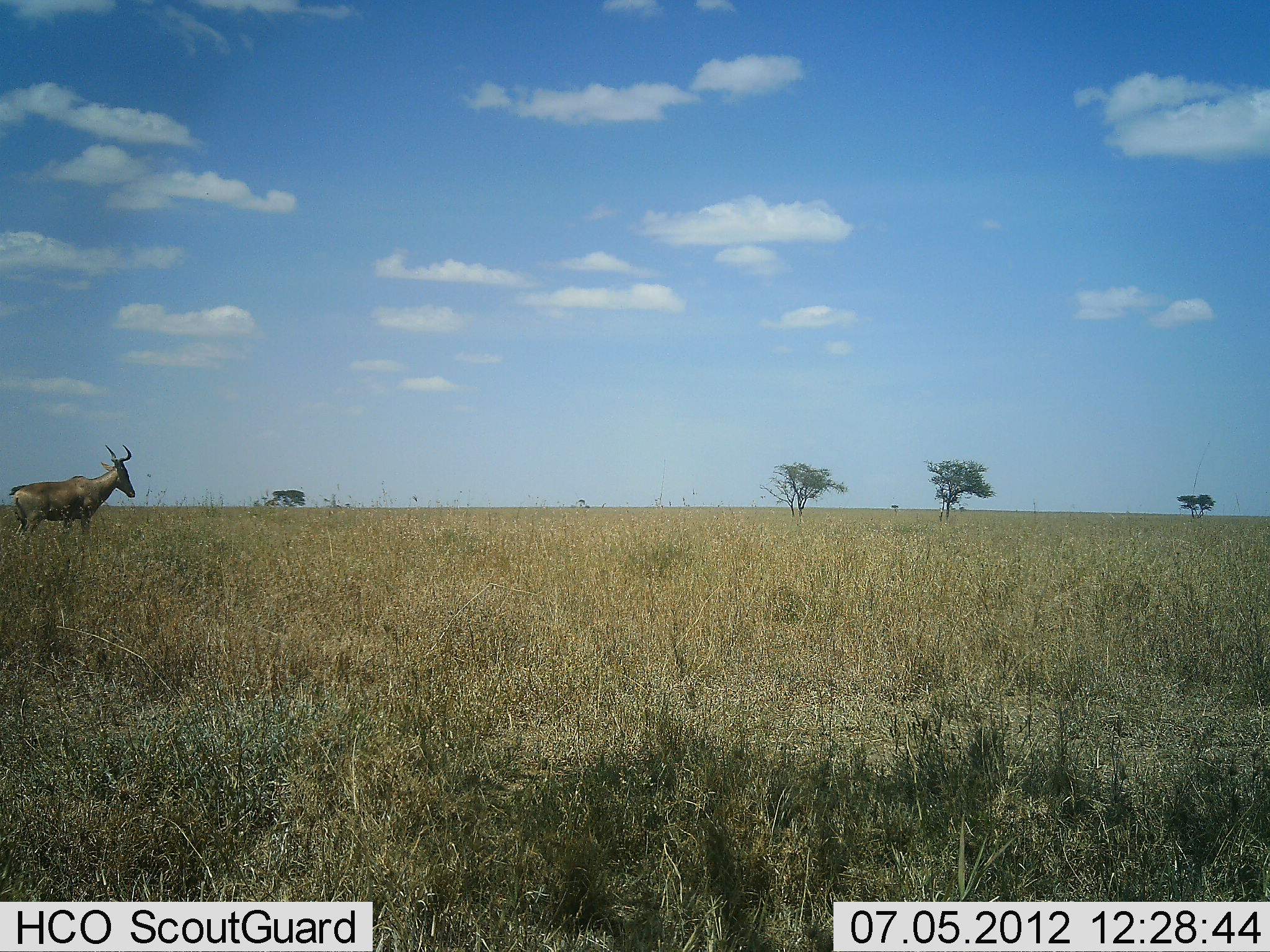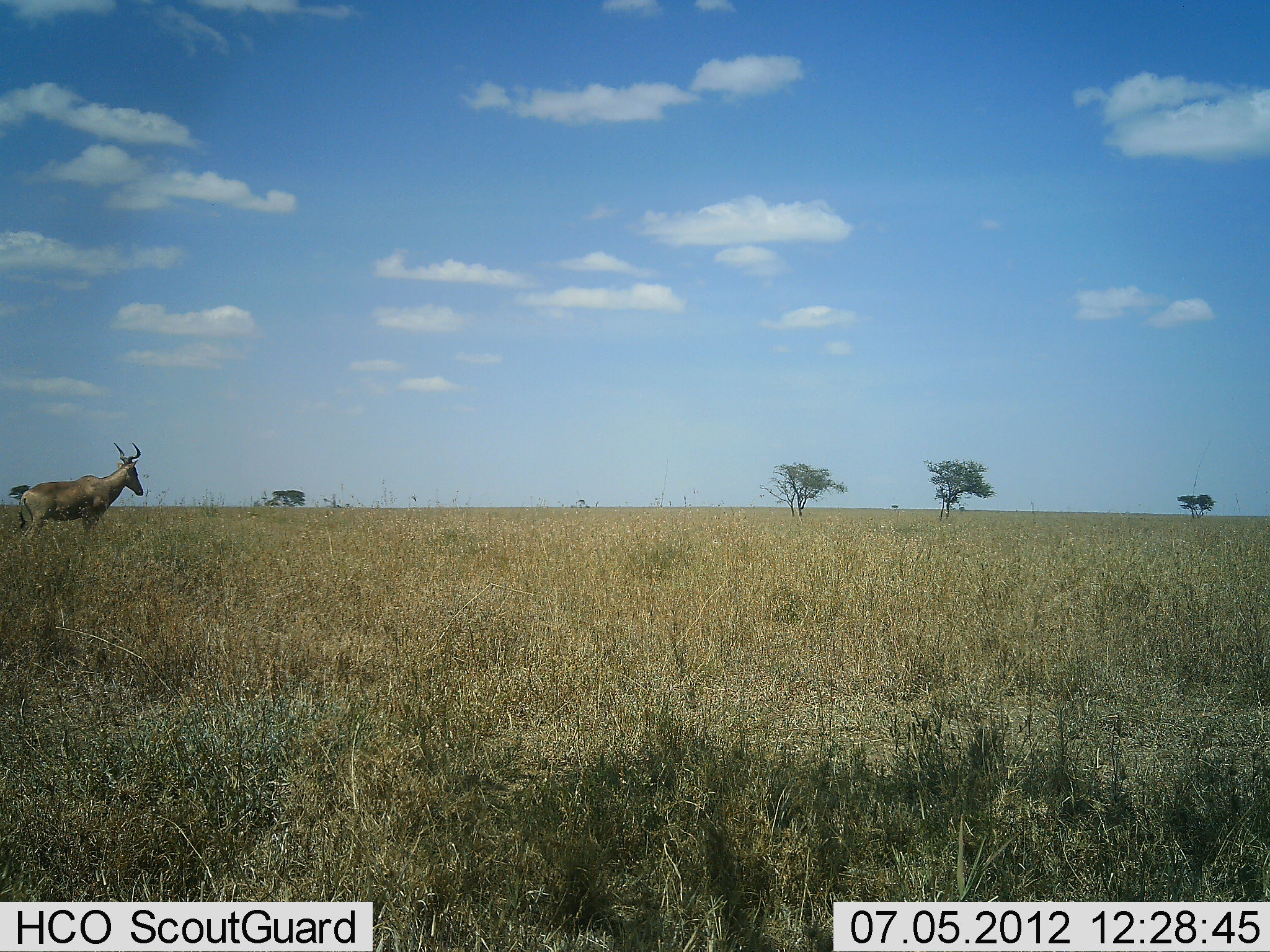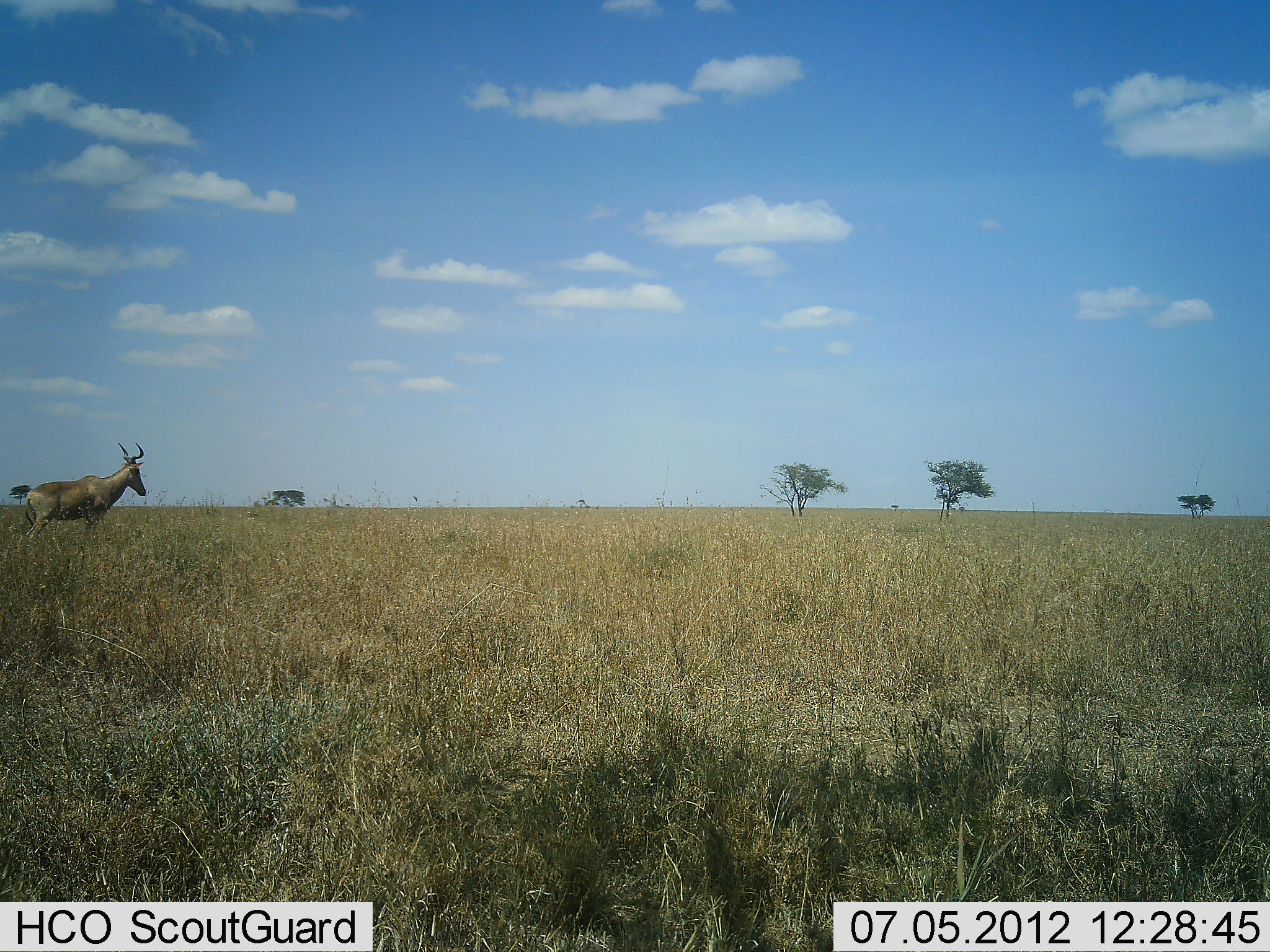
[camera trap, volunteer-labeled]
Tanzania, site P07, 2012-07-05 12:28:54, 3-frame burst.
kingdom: Animalia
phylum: Chordata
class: Mammalia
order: Artiodactyla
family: Bovidae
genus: Alcelaphus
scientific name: Alcelaphus buselaphus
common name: hartebeest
Hartebeest (Alcelaphus buselaphus), count 1. Behavior (volunteer vote fractions): standing 60%, resting 0%, moving 40%, interacting 0%. Young present (vote fraction): 0%. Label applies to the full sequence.